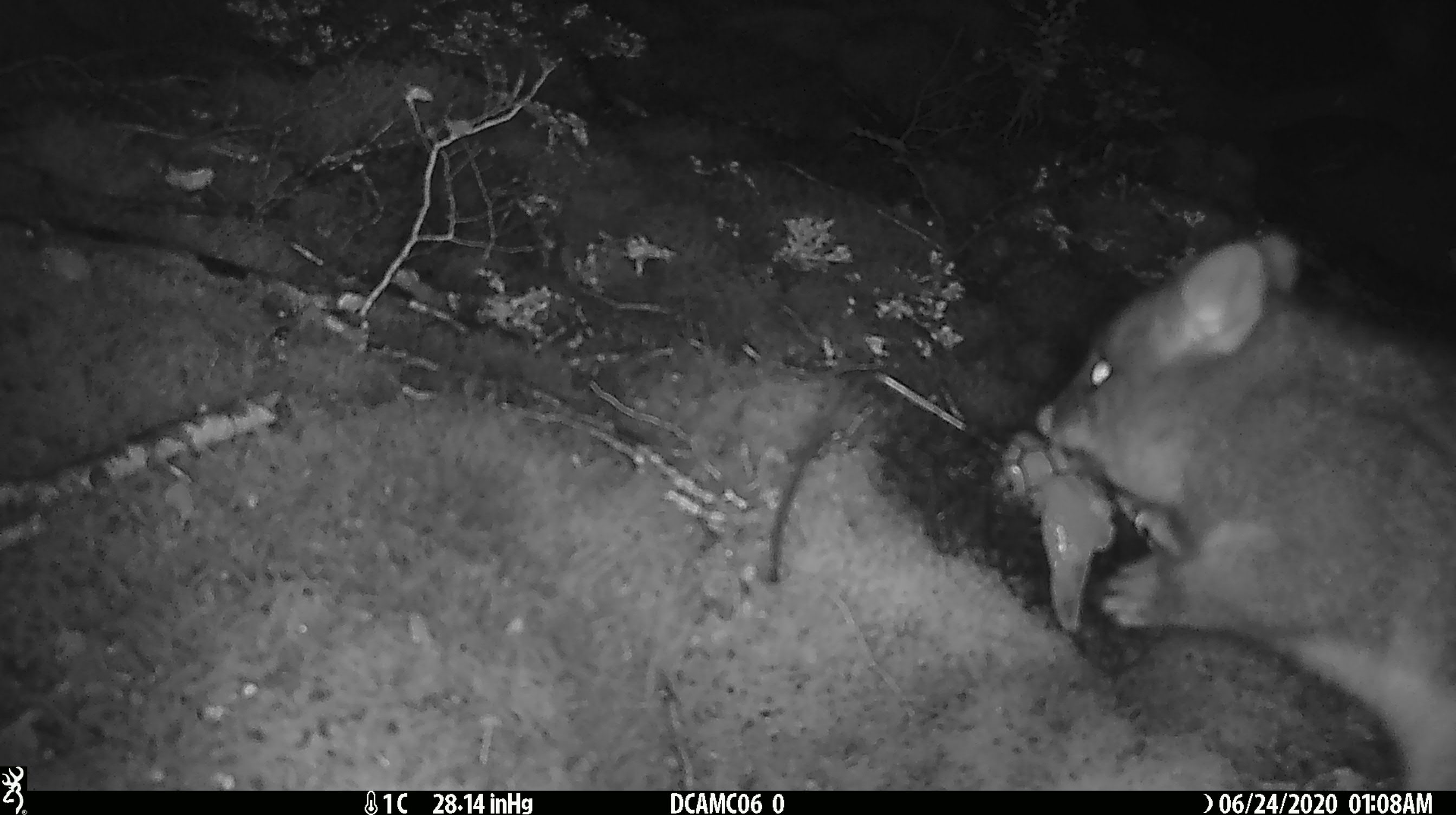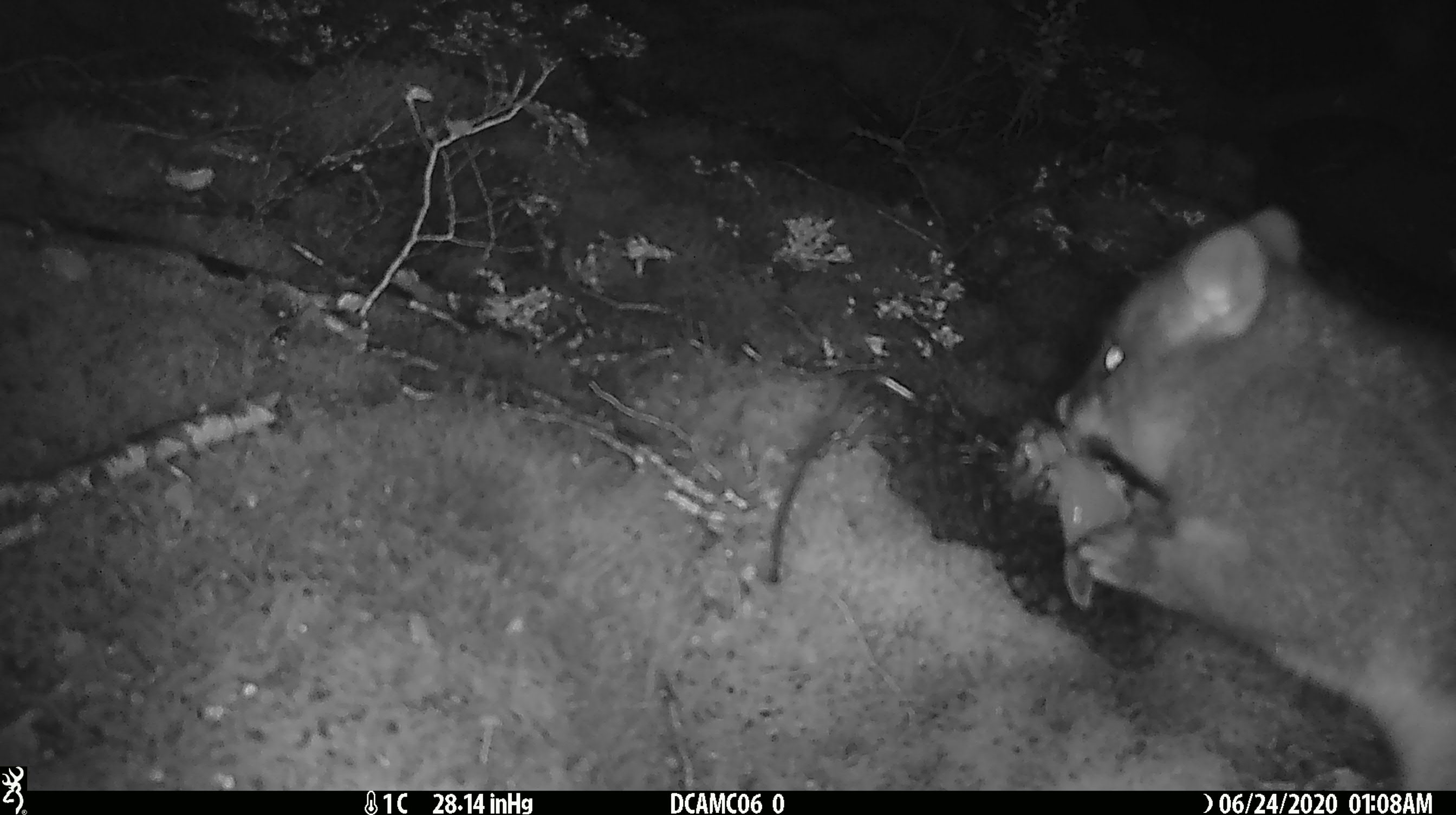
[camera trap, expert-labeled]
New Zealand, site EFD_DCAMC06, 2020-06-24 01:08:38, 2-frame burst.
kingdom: Animalia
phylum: Chordata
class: Mammalia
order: Diprotodontia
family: Phalangeridae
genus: Trichosurus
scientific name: Trichosurus vulpecula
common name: common brushtail possum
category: possum